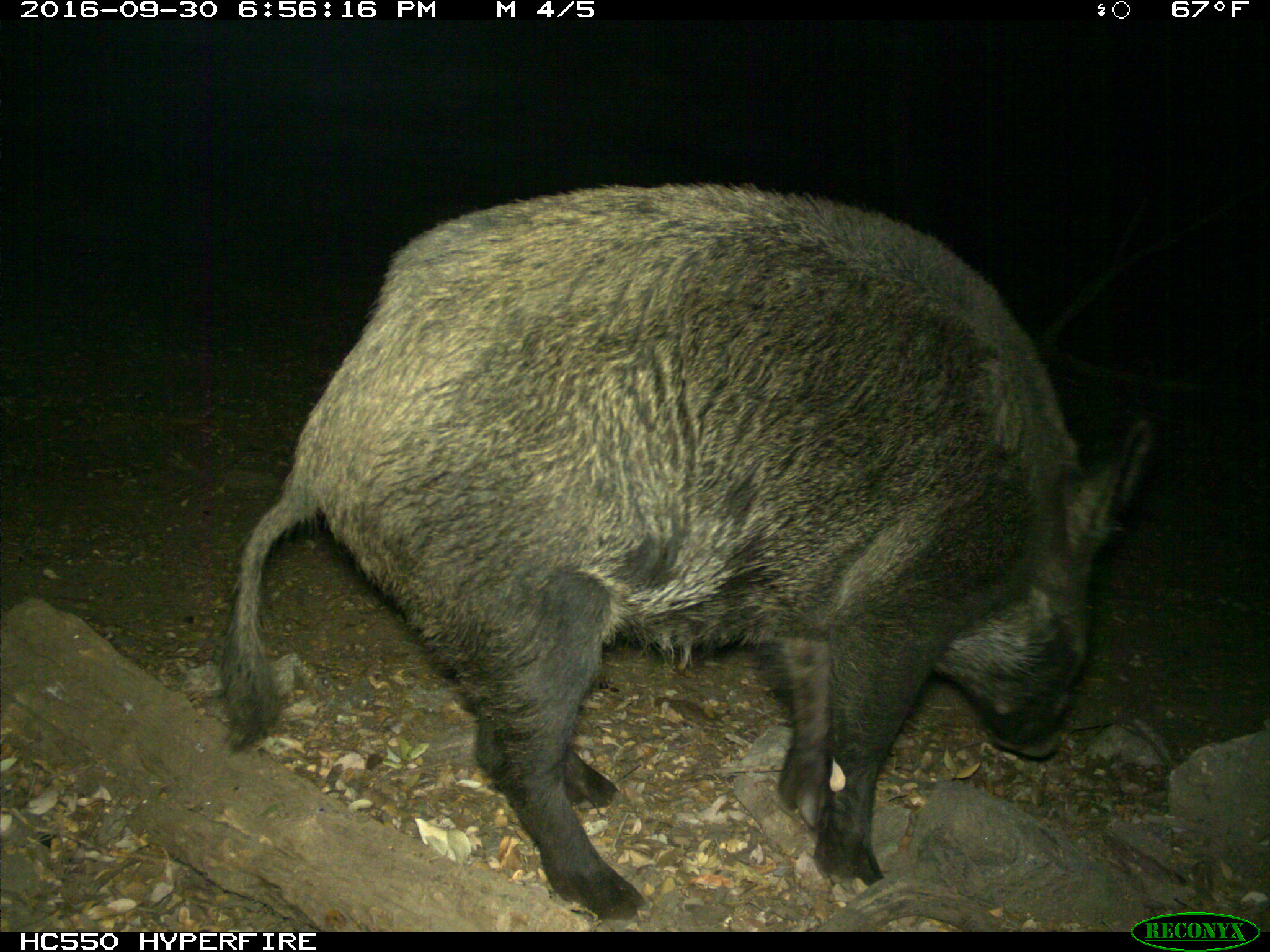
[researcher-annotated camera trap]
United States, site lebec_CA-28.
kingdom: Animalia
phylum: Chordata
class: Mammalia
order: Artiodactyla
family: Suidae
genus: Sus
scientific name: Sus scrofa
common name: wild boar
Sus scrofa (wild boar).